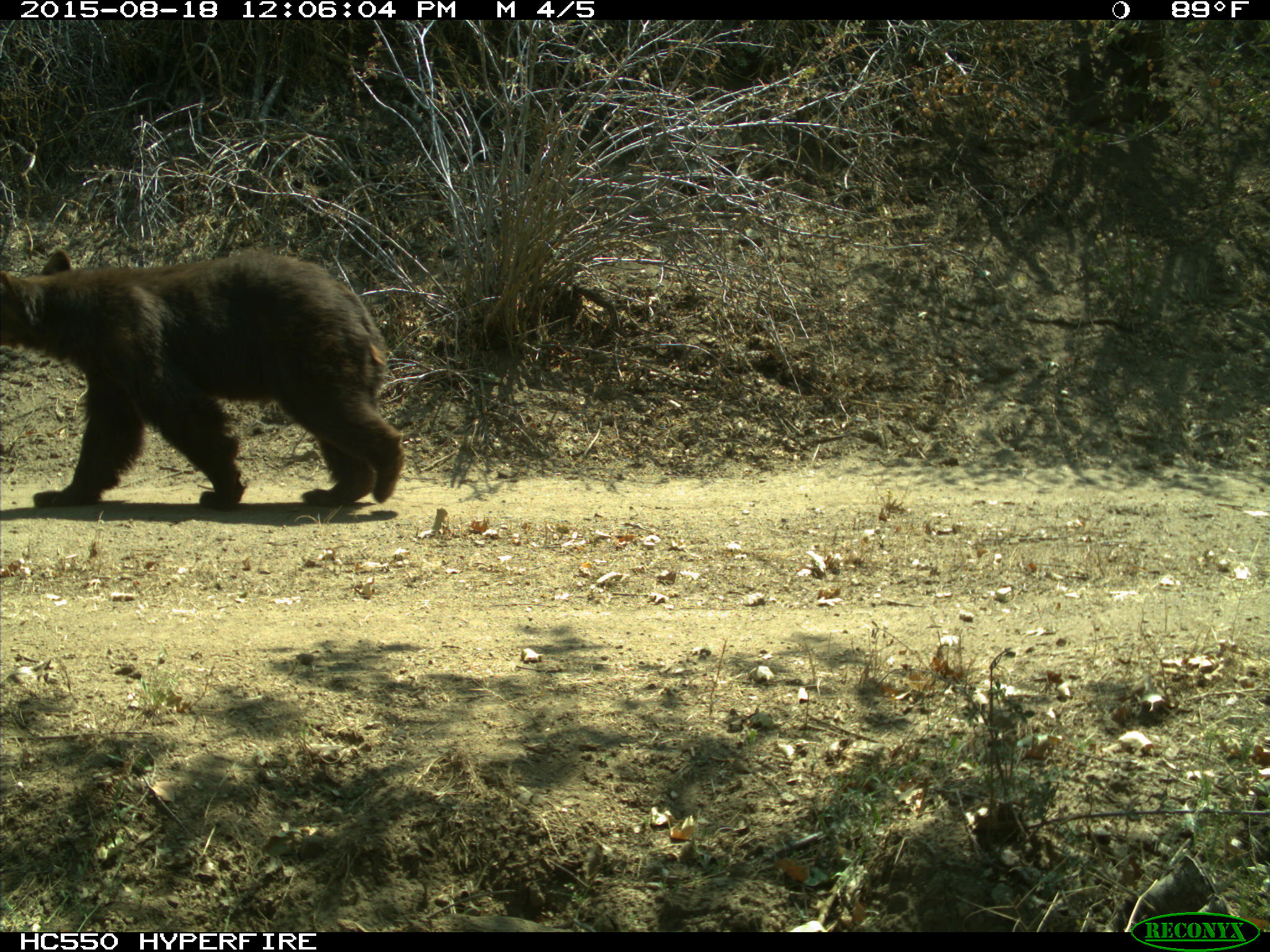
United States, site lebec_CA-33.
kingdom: Animalia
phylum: Chordata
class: Mammalia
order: Carnivora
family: Ursidae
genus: Ursus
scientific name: Ursus americanus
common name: american black bear